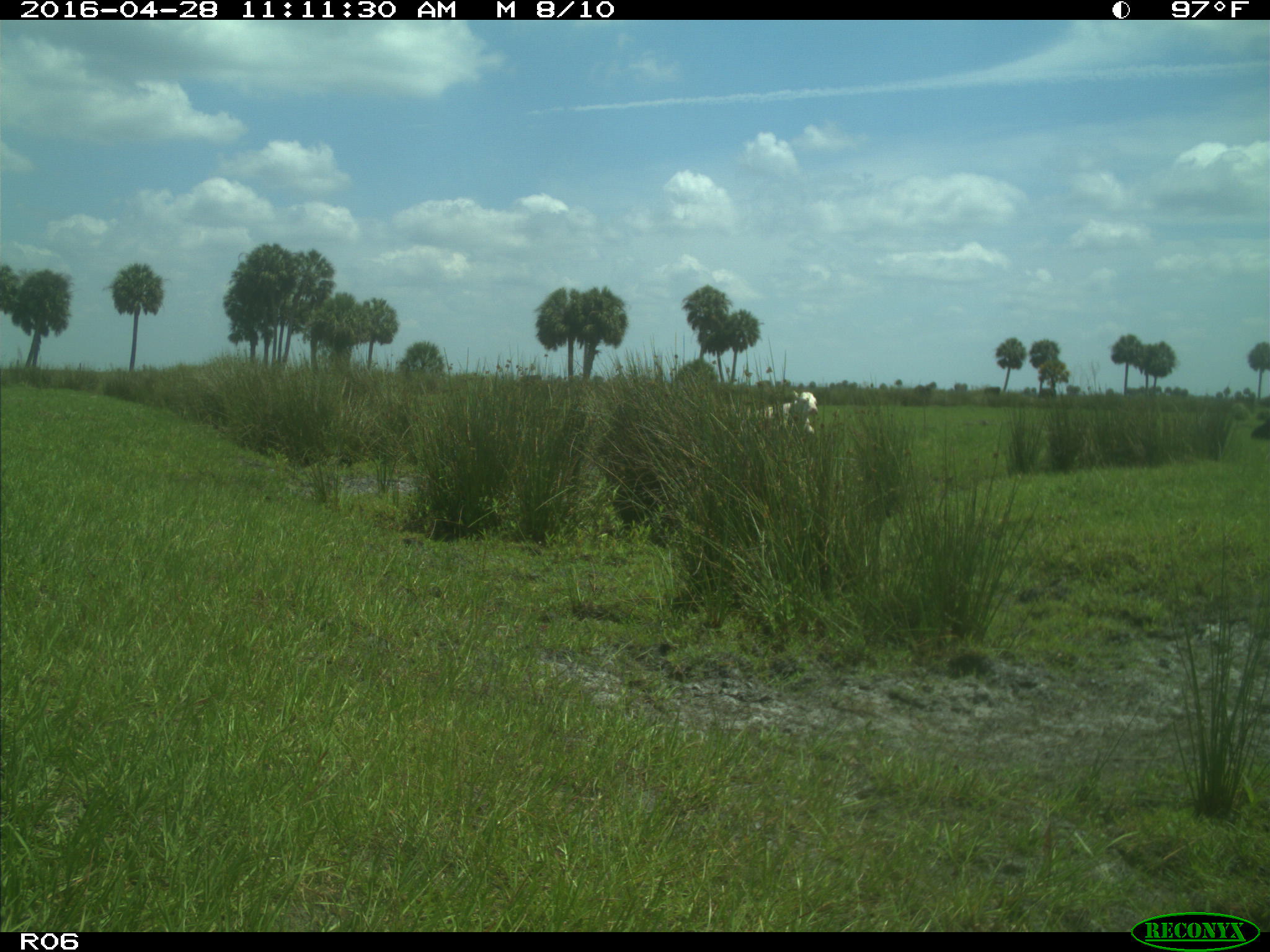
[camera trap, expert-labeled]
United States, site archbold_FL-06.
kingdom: Animalia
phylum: Chordata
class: Mammalia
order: Artiodactyla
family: Bovidae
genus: Bos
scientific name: Bos taurus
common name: domestic cow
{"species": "Bos taurus (domestic cow)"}